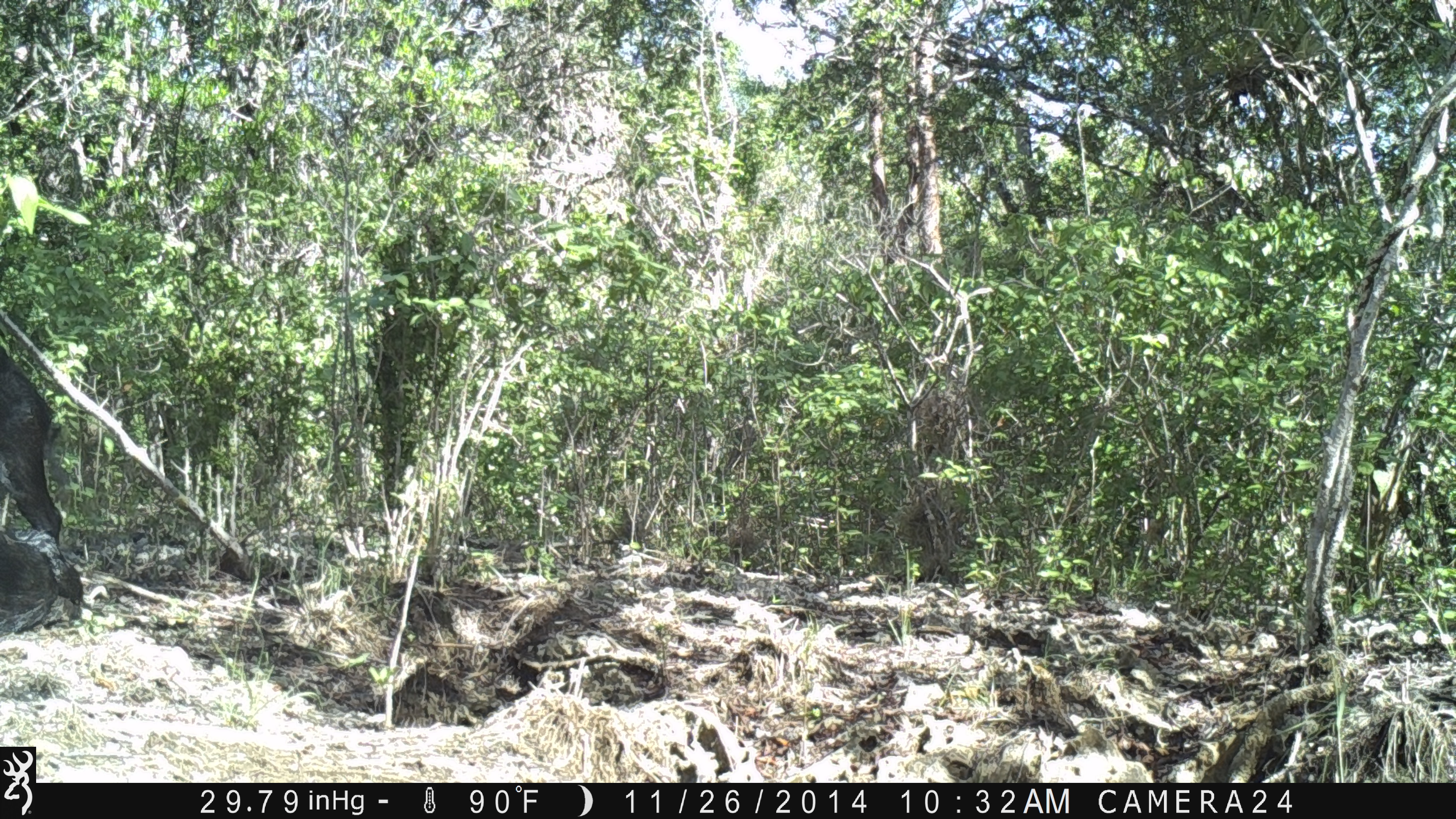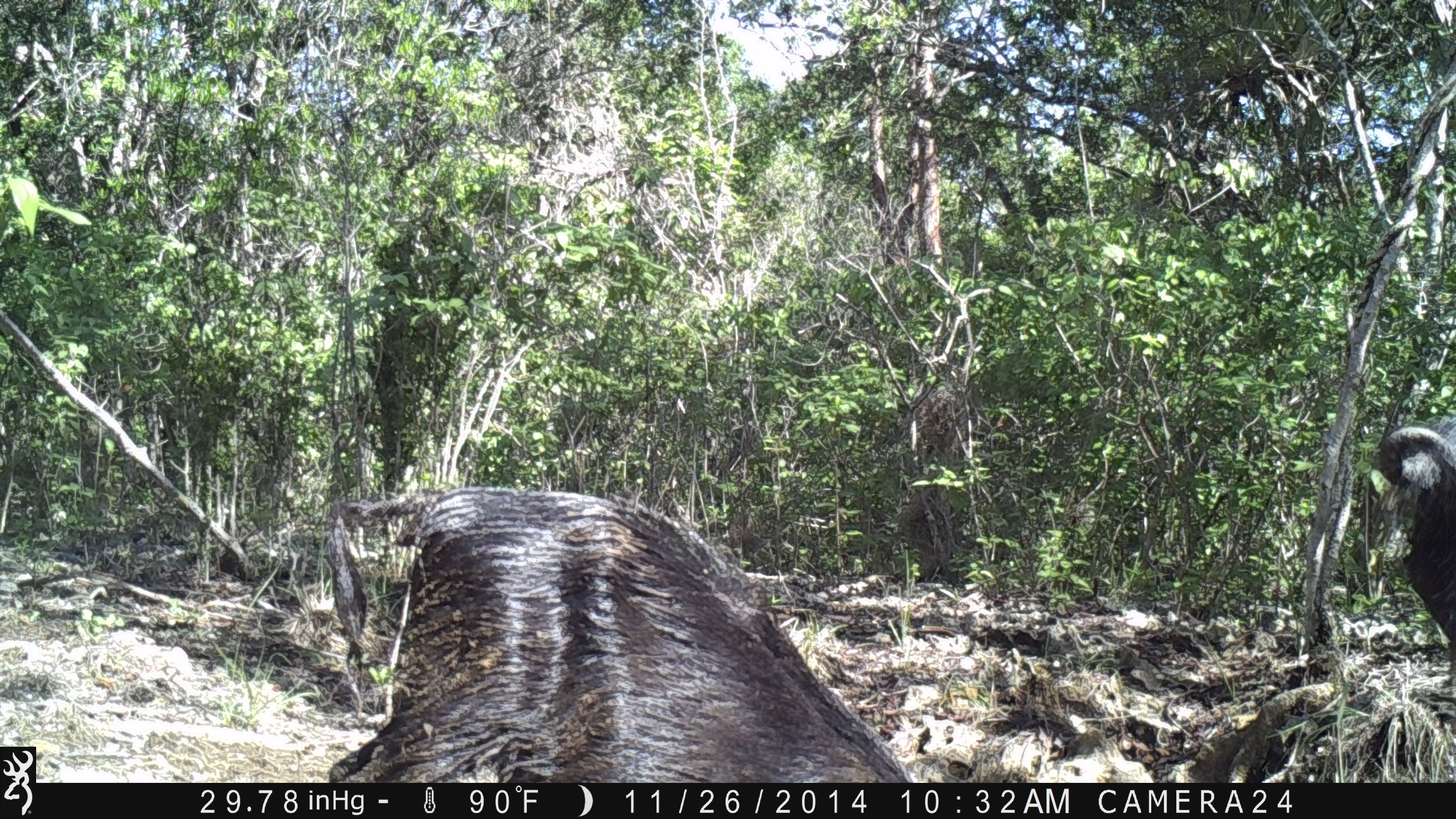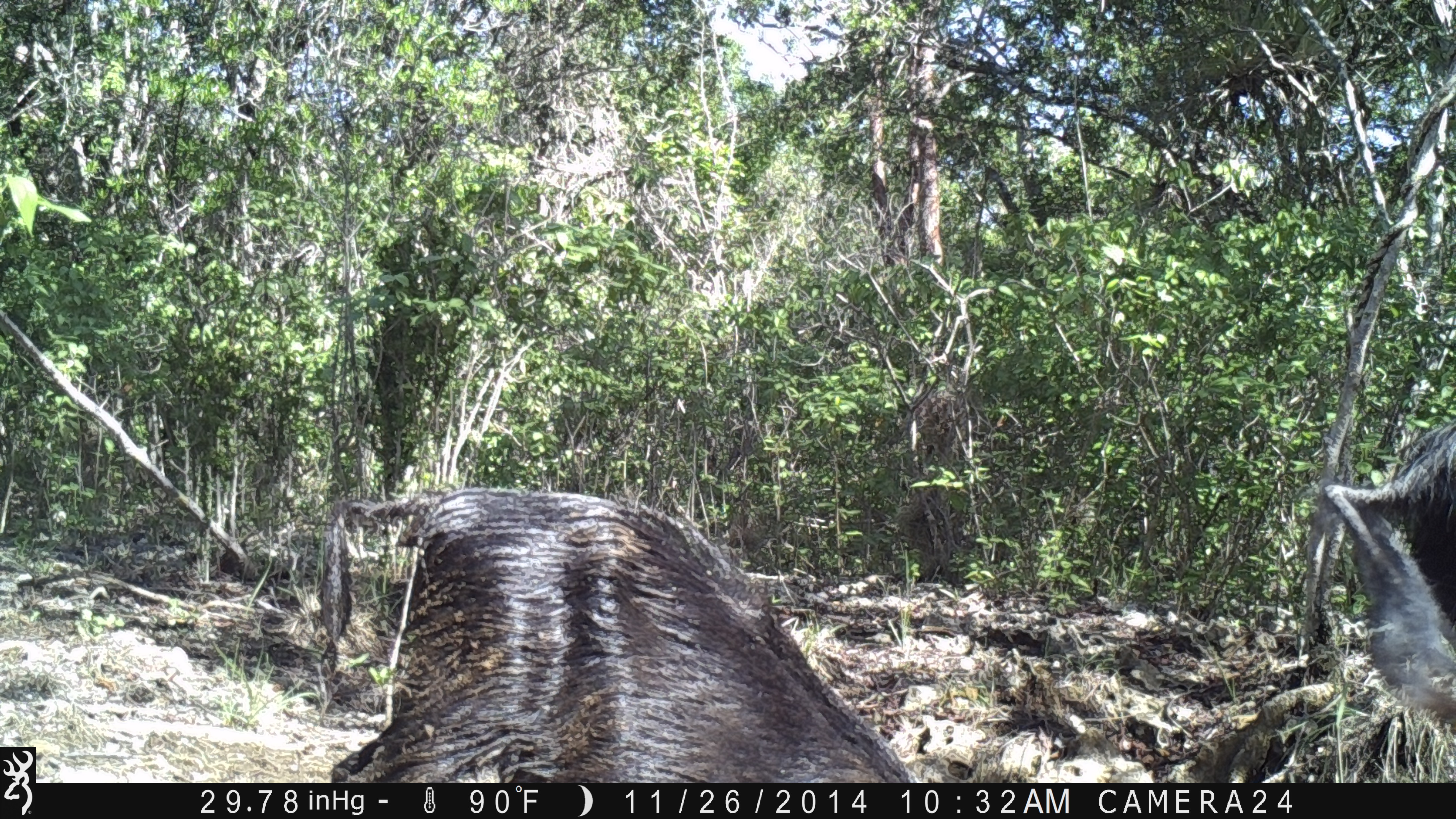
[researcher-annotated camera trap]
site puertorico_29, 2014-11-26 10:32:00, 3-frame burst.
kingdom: Animalia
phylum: Chordata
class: Mammalia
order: Artiodactyla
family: Bovidae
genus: Capra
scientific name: Capra hircus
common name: goat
Goat (Capra hircus).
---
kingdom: Animalia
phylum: Chordata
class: Mammalia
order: Artiodactyla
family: Suidae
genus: Sus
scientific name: Sus scrofa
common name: pig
Pig (Sus scrofa).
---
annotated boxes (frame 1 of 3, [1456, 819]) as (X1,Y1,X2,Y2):
goat: (0,348,91,620)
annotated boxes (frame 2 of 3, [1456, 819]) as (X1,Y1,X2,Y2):
pig: (320,483,917,785); (1364,420,1456,711)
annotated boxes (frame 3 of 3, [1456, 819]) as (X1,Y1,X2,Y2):
pig: (308,480,919,784); (1310,412,1456,748)